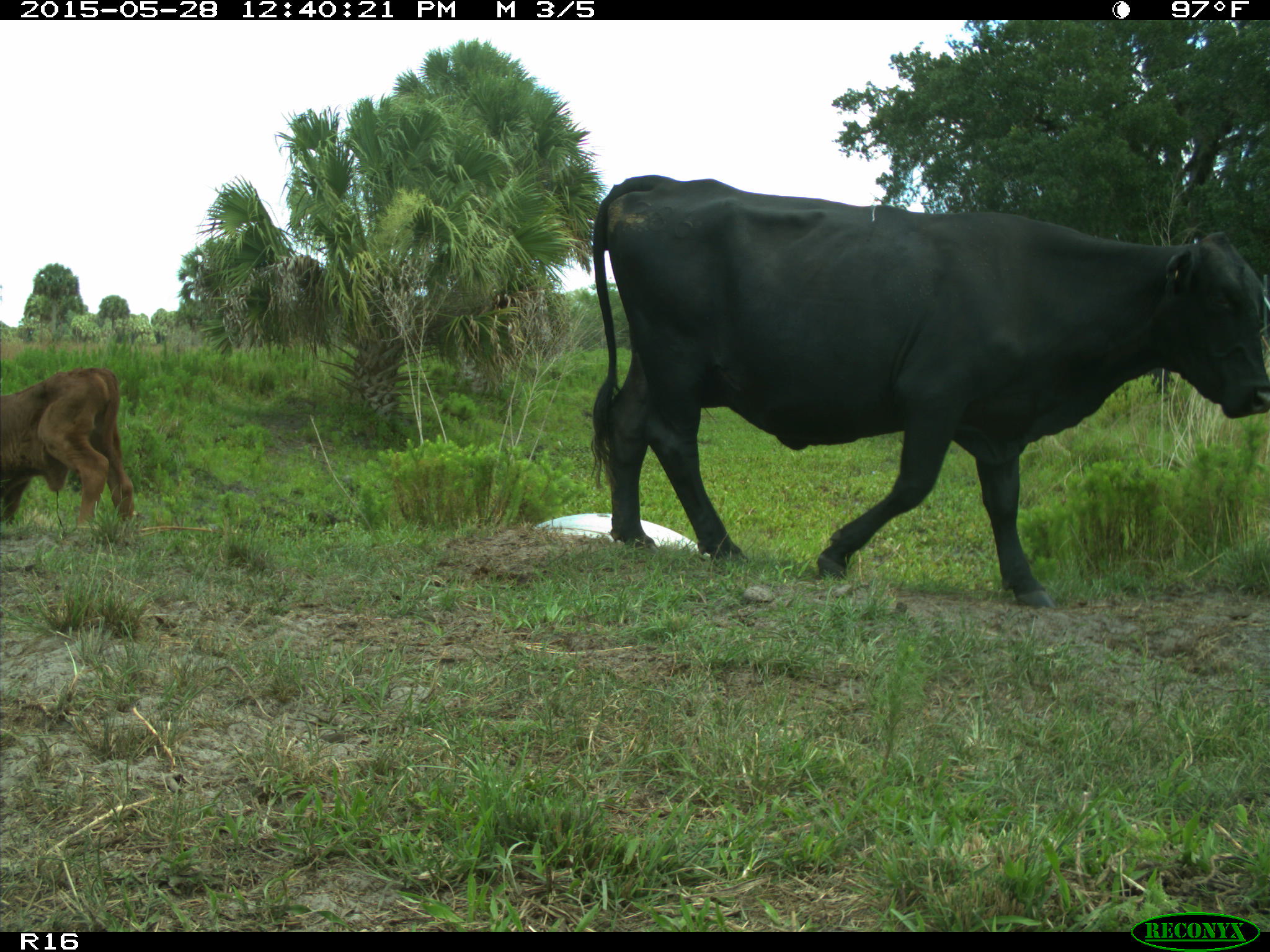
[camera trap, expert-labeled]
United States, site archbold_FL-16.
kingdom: Animalia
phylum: Chordata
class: Mammalia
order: Artiodactyla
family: Bovidae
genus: Bos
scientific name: Bos taurus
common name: domestic cow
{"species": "Bos taurus (domestic cow)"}